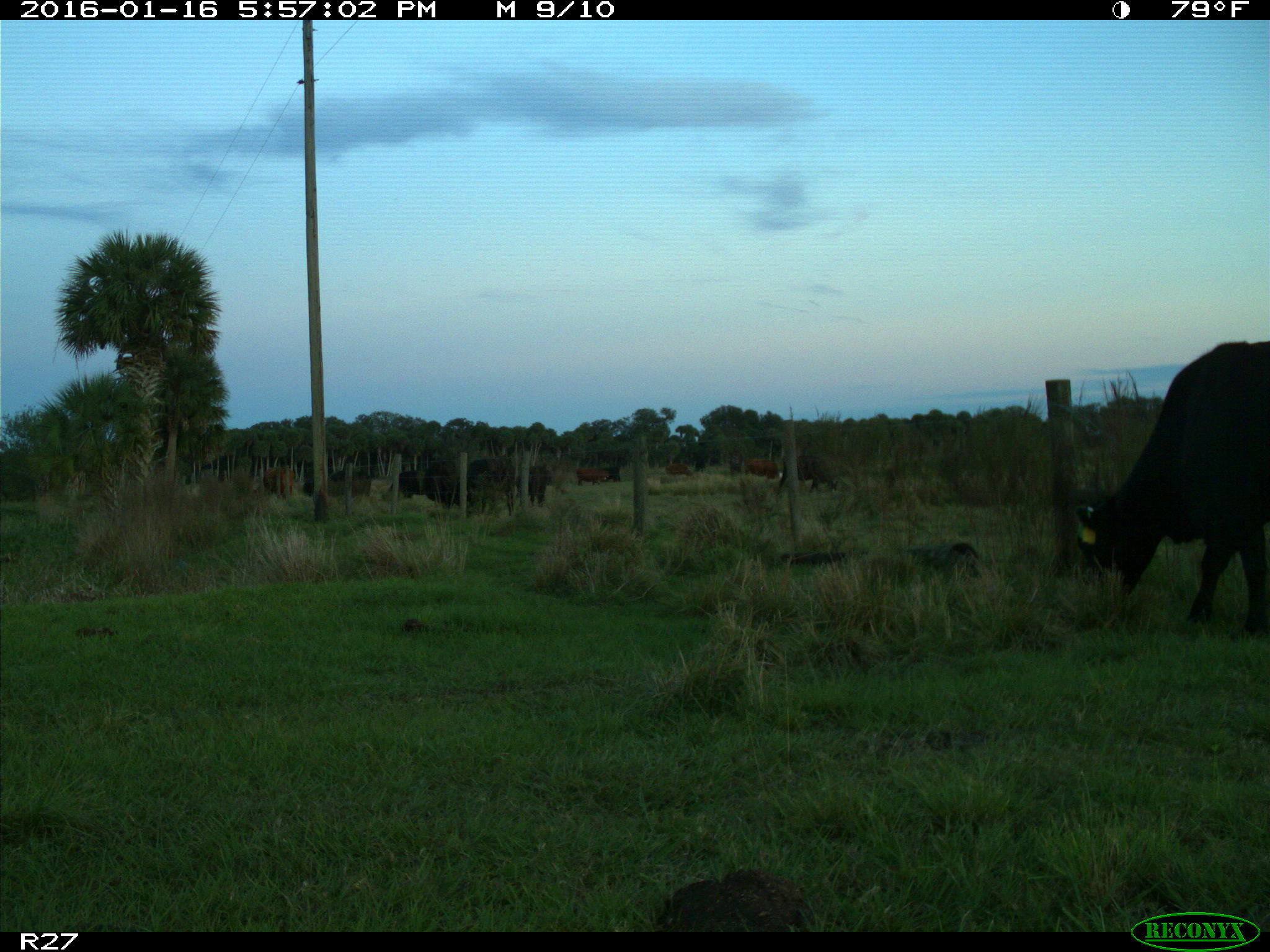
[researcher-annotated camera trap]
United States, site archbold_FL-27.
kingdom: Animalia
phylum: Chordata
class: Mammalia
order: Artiodactyla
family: Bovidae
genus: Bos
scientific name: Bos taurus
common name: domestic cow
Bos taurus (domestic cow).